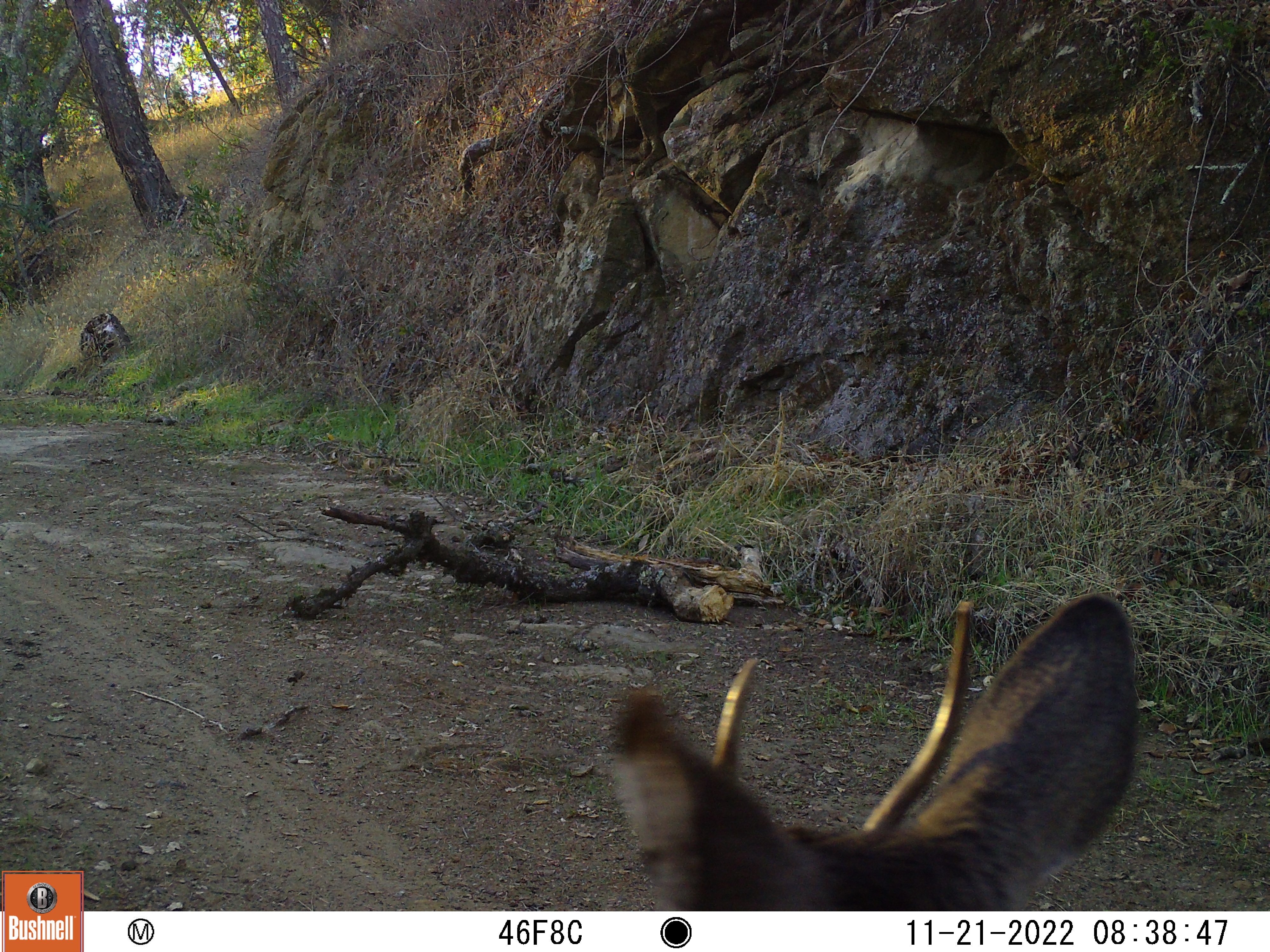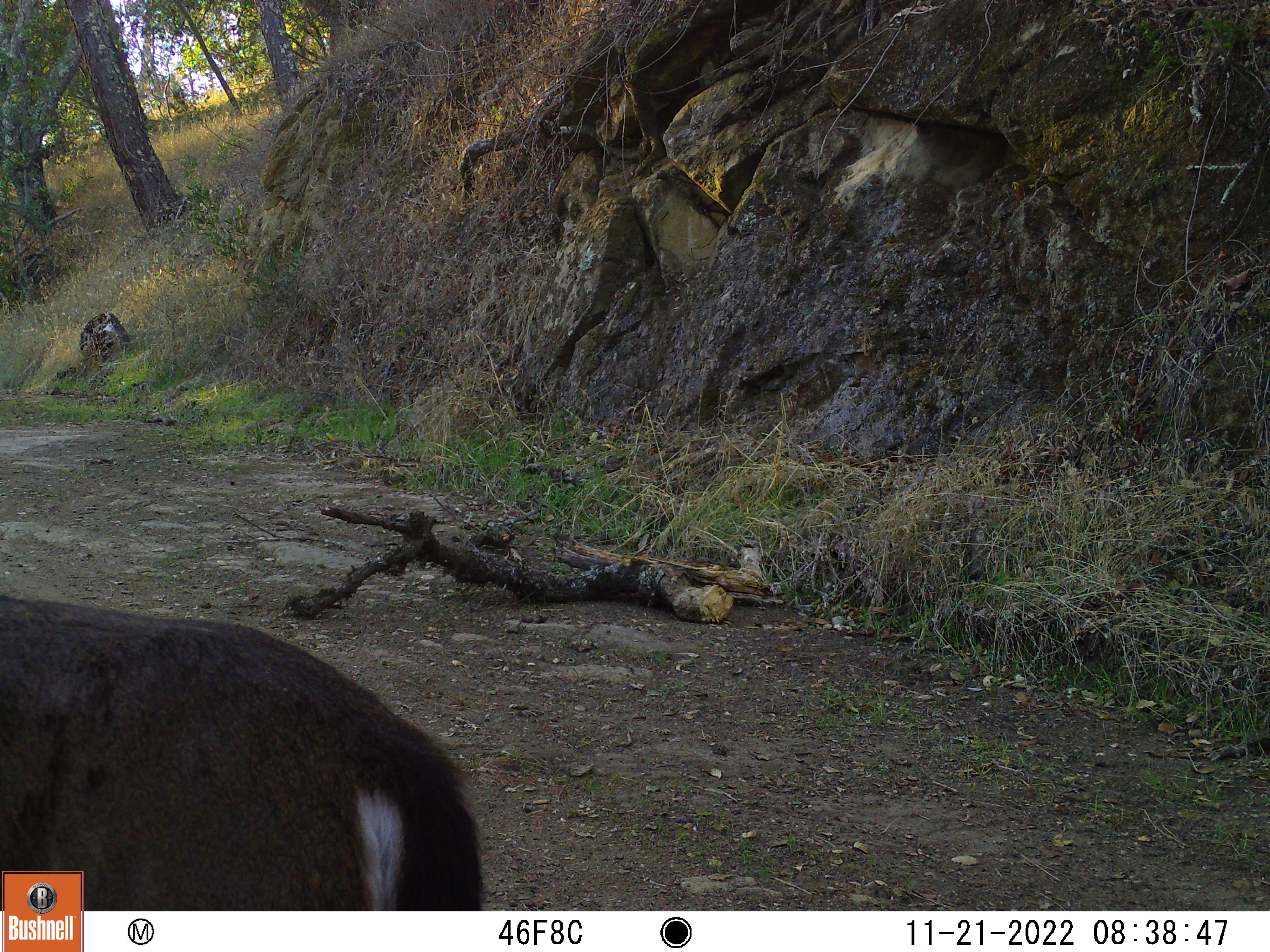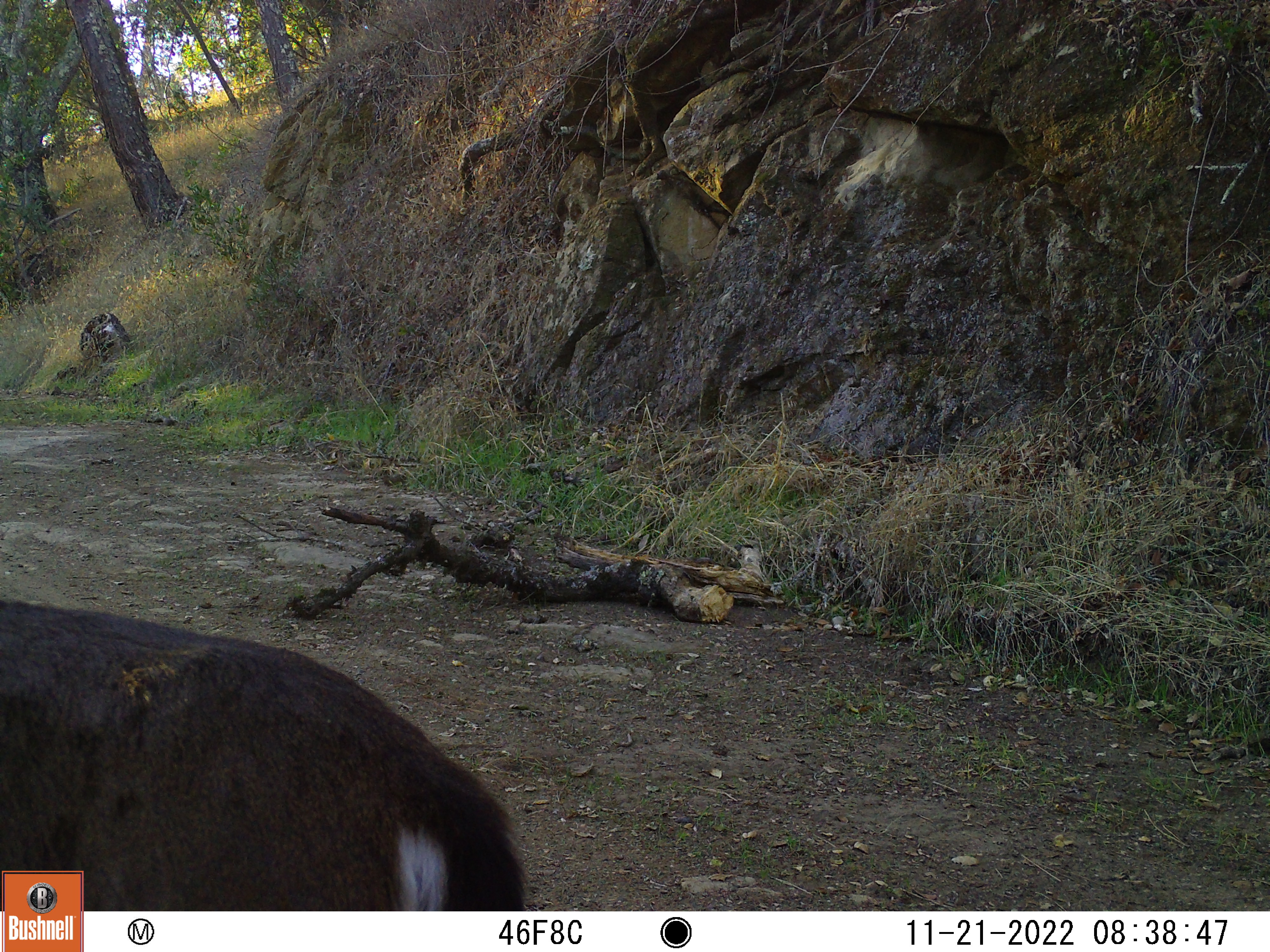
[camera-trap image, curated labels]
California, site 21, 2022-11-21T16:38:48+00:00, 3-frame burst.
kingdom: Animalia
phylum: Chordata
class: Mammalia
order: Artiodactyla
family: Cervidae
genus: Odocoileus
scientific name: Odocoileus hemionus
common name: mule deer